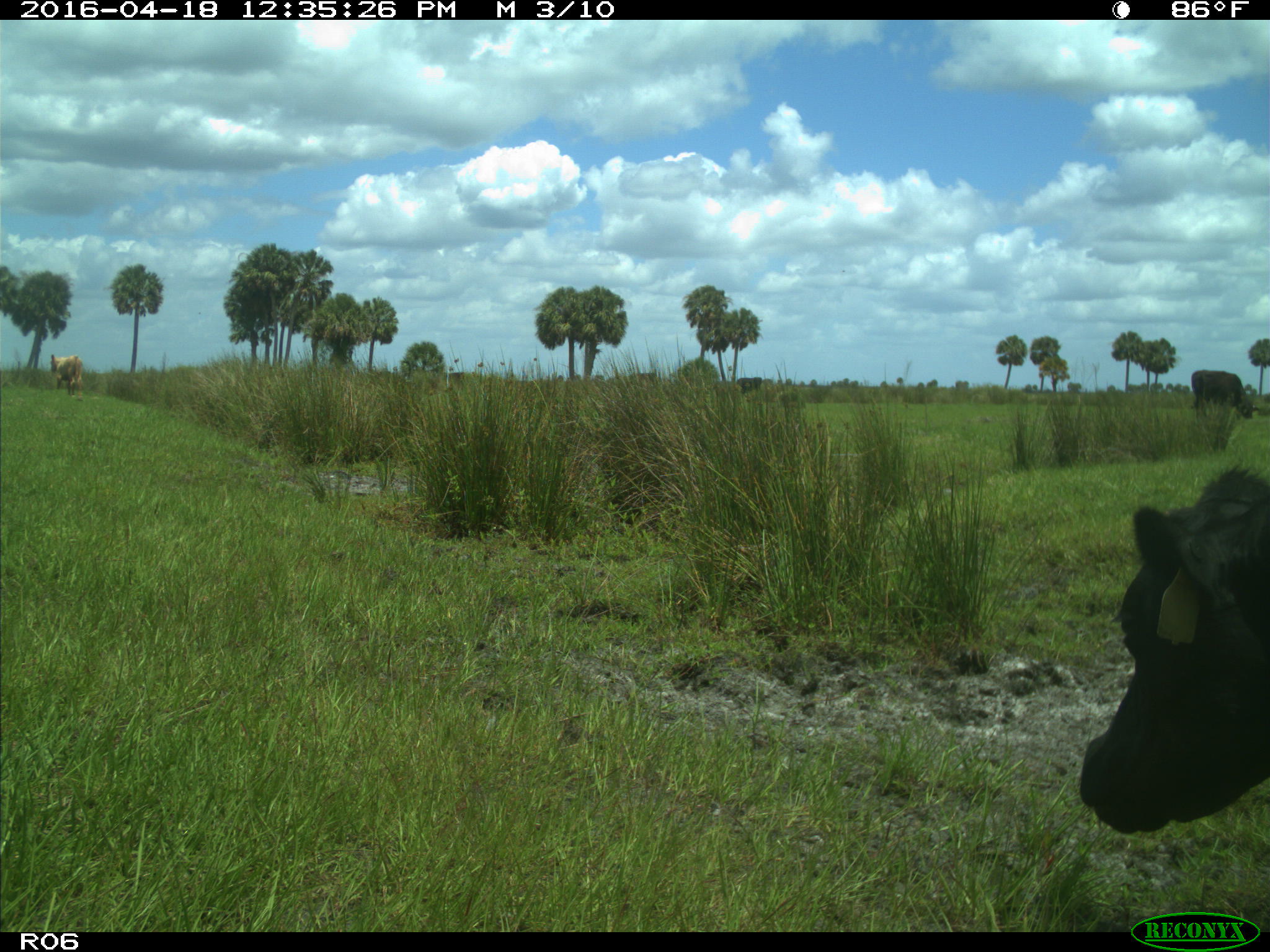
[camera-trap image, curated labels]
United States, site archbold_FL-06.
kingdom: Animalia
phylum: Chordata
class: Mammalia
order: Artiodactyla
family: Bovidae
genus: Bos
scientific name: Bos taurus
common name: domestic cow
Bos taurus (domestic cow).